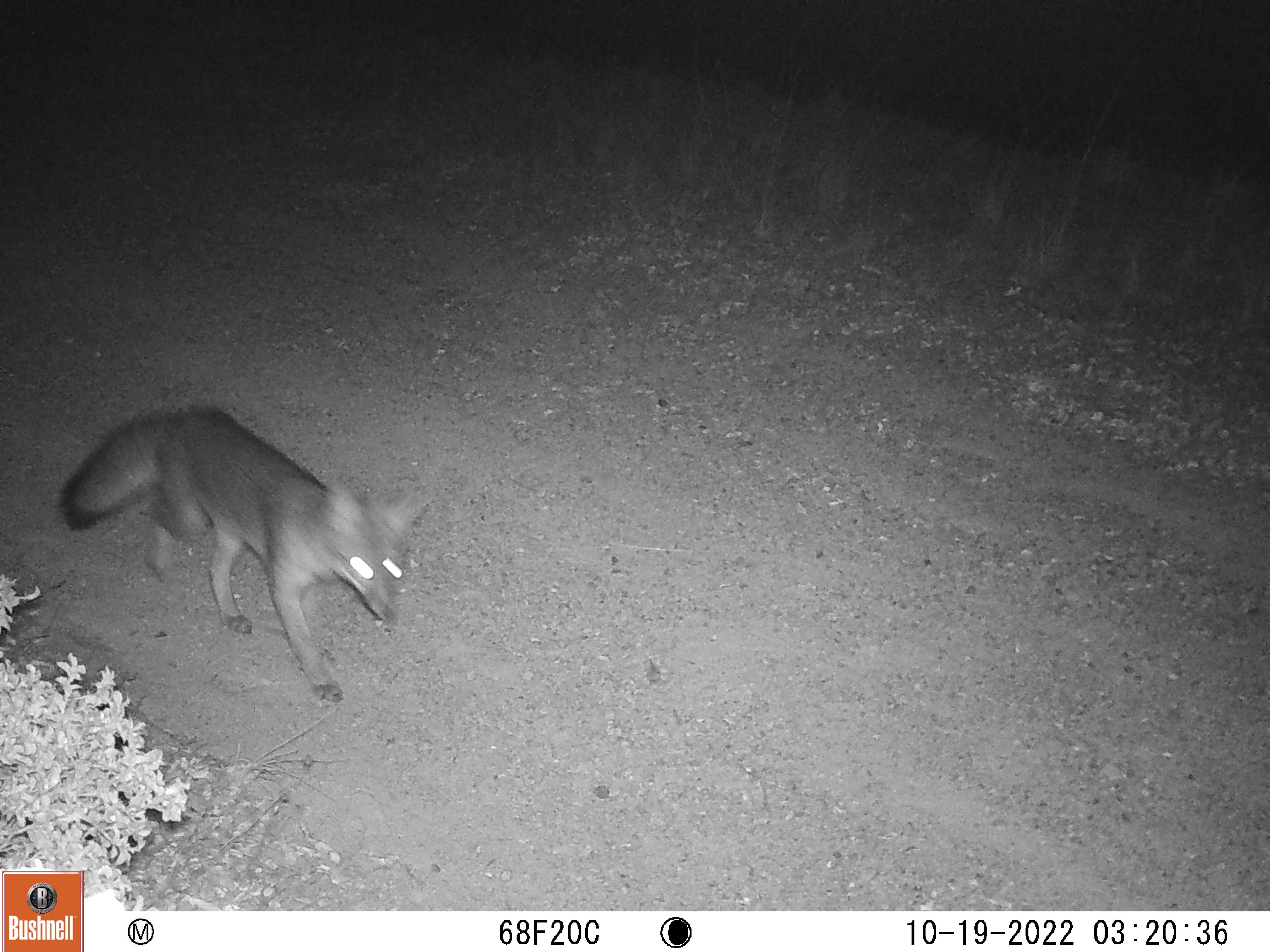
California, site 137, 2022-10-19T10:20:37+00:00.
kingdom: Animalia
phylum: Chordata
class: Mammalia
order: Carnivora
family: Canidae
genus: Urocyon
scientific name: Urocyon cinereoargenteus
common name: gray fox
Gray fox (Urocyon cinereoargenteus).